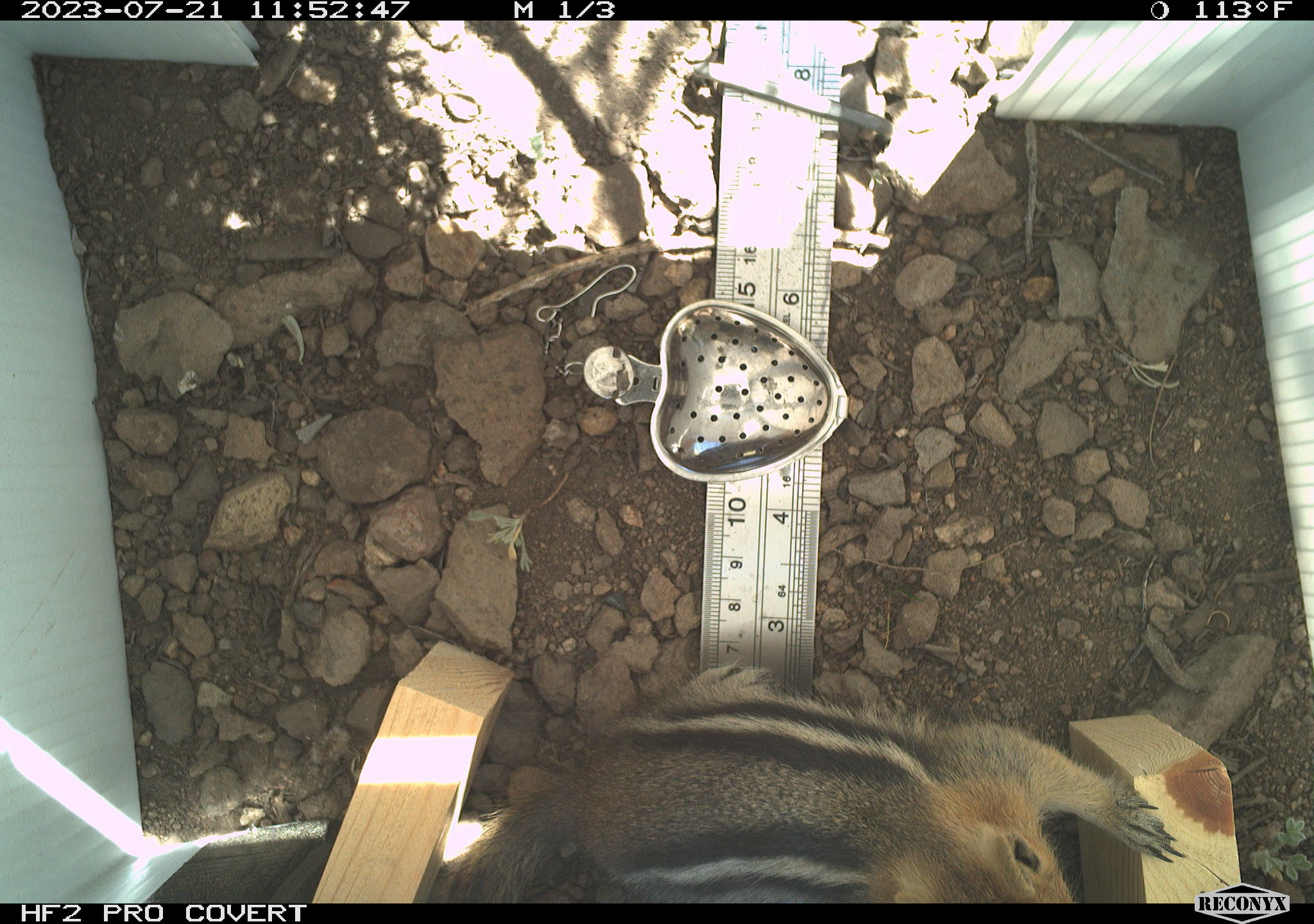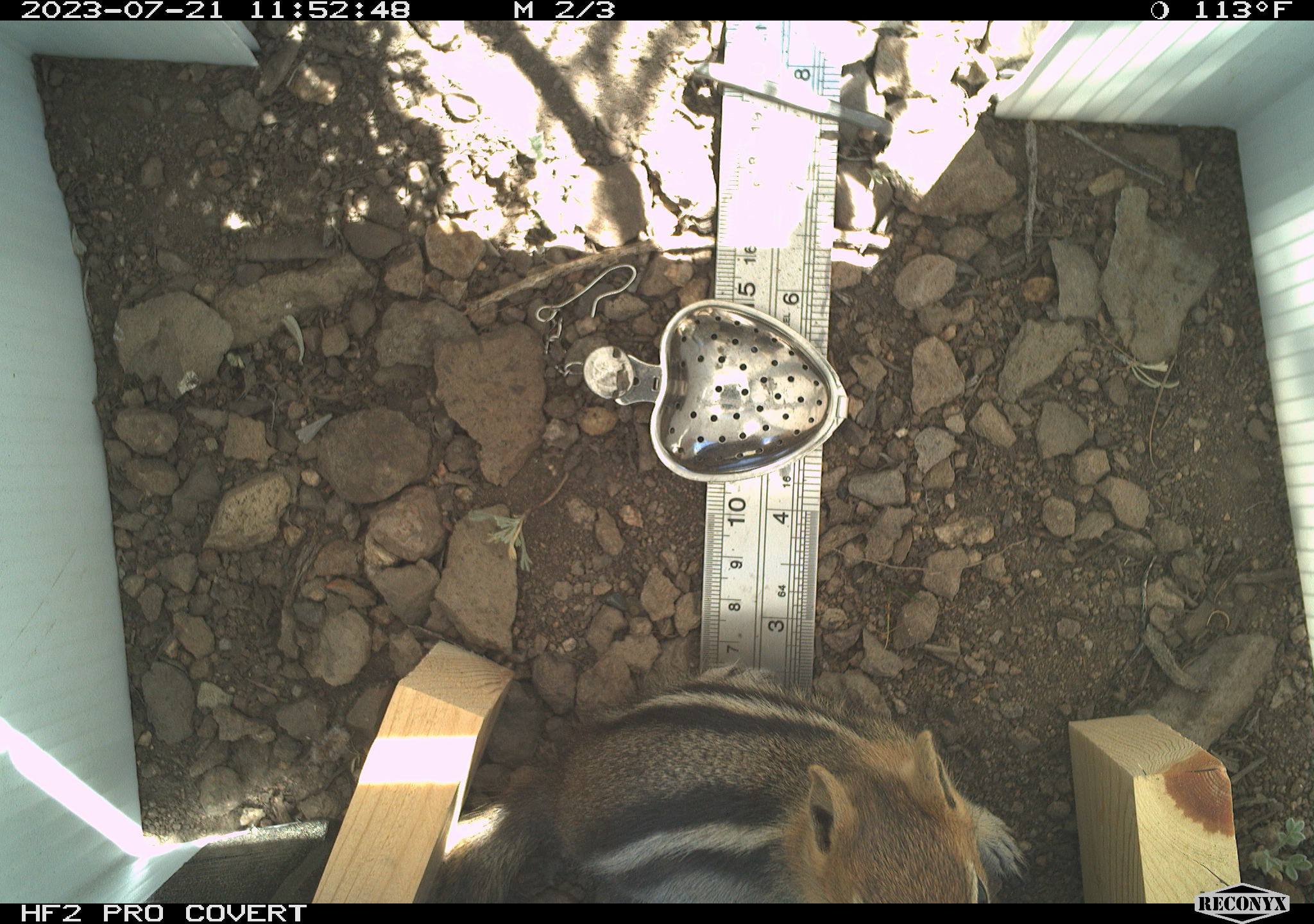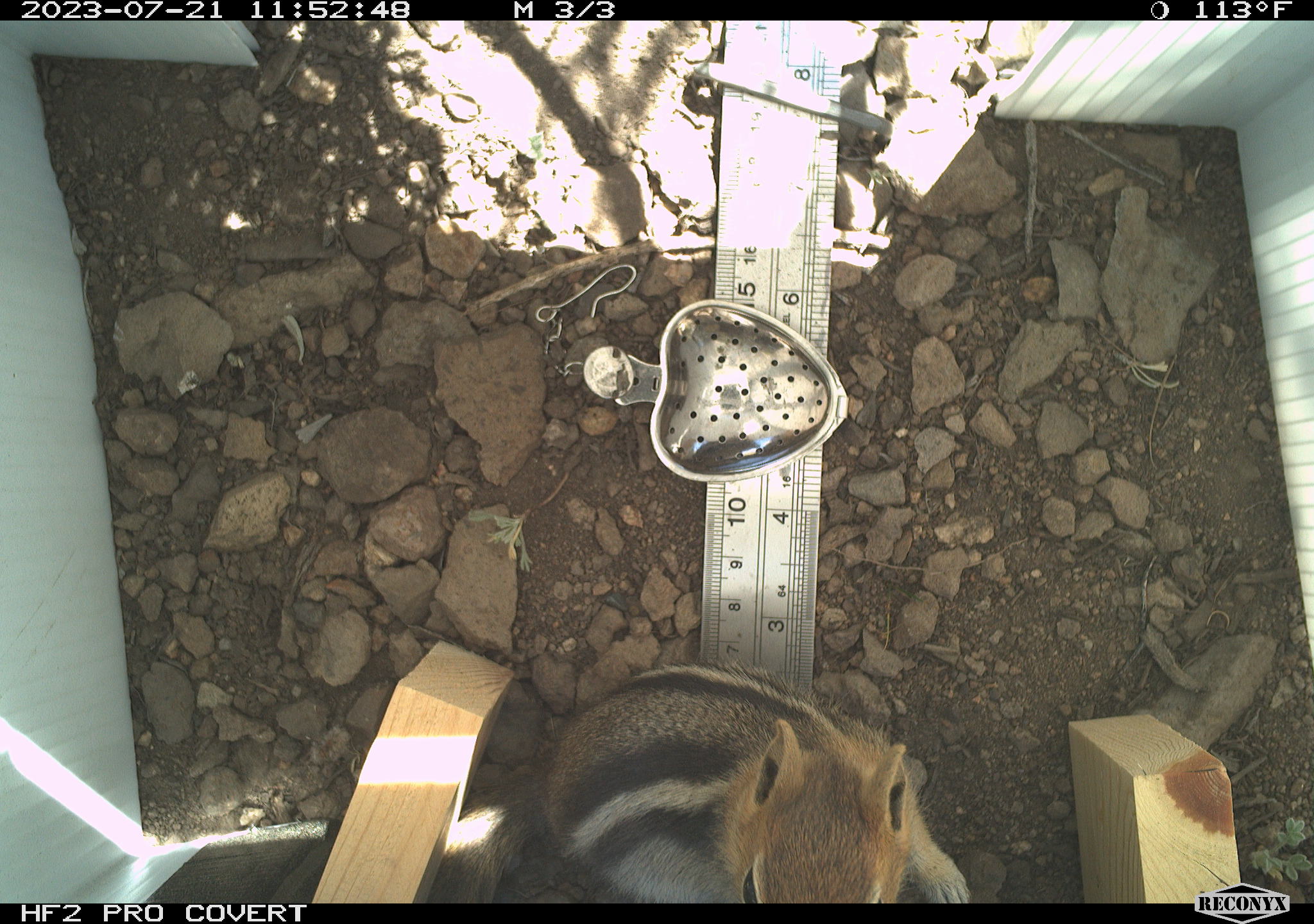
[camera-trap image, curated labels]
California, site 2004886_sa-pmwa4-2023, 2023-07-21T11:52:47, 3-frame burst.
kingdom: Animalia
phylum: Chordata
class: Mammalia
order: Rodentia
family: Sciuridae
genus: Callospermophilus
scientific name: Callospermophilus lateralis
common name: golden mantled ground squirrel